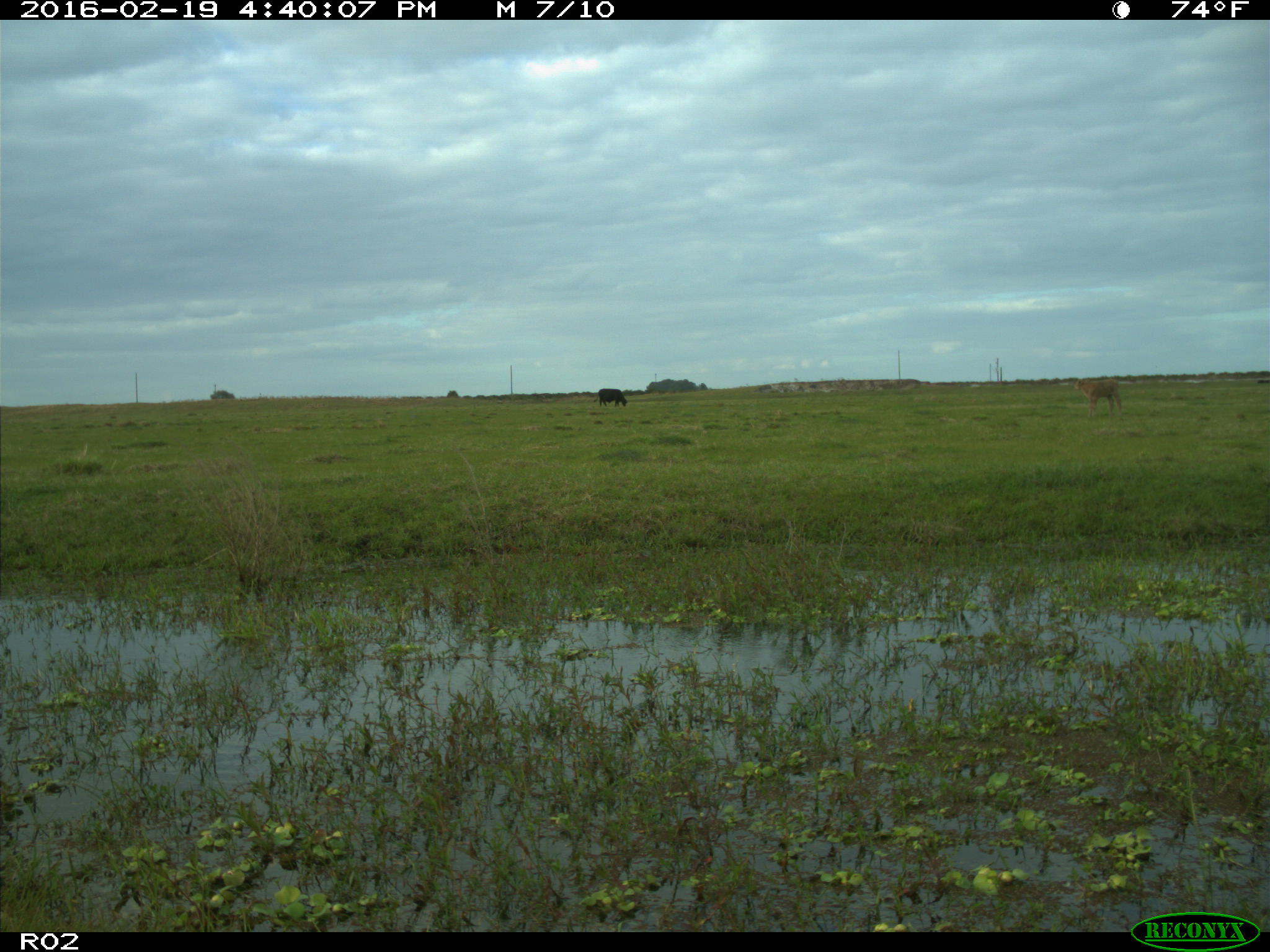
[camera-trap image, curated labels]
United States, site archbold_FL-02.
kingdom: Animalia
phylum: Chordata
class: Mammalia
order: Artiodactyla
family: Bovidae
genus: Bos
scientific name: Bos taurus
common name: domestic cow